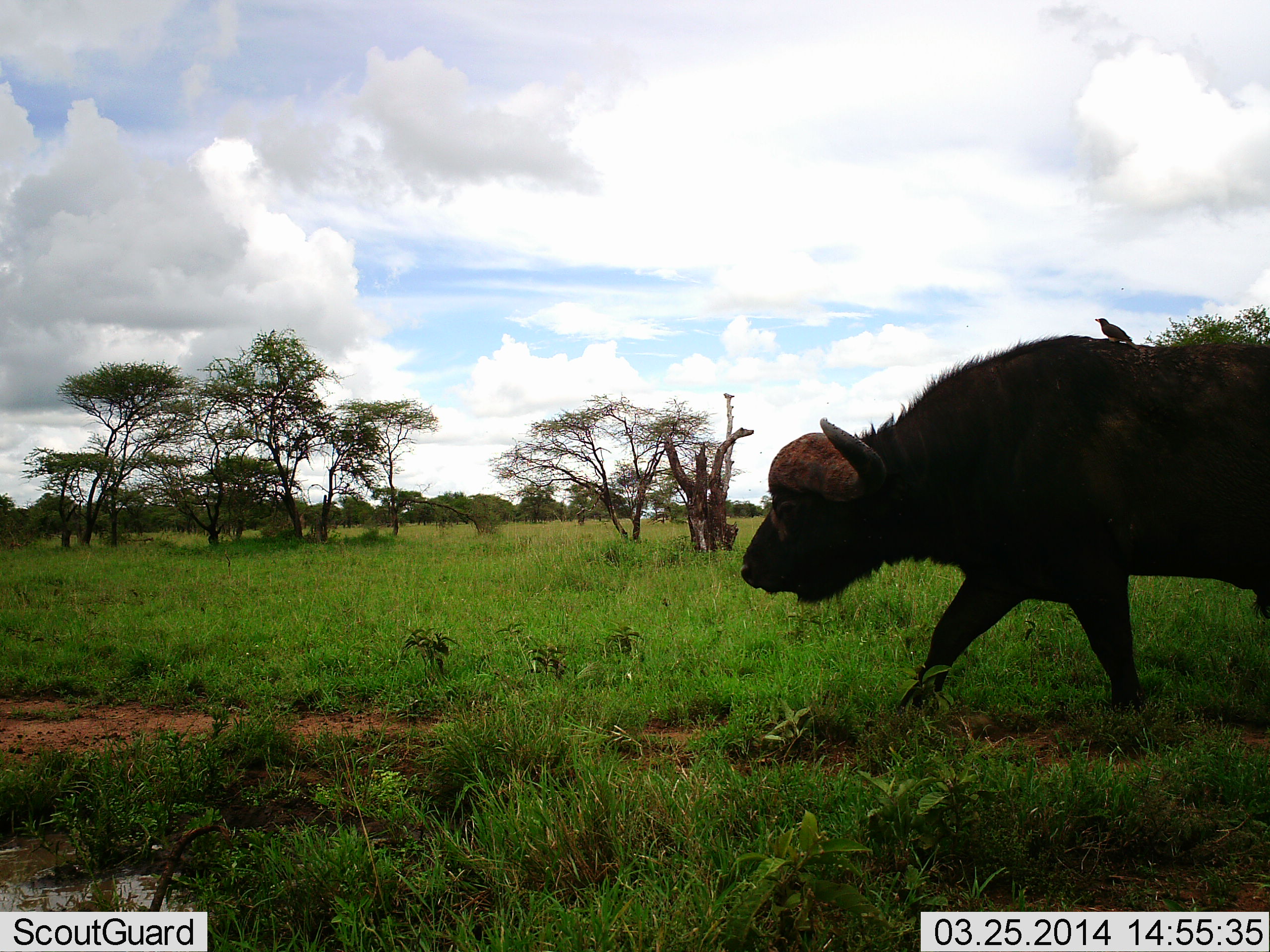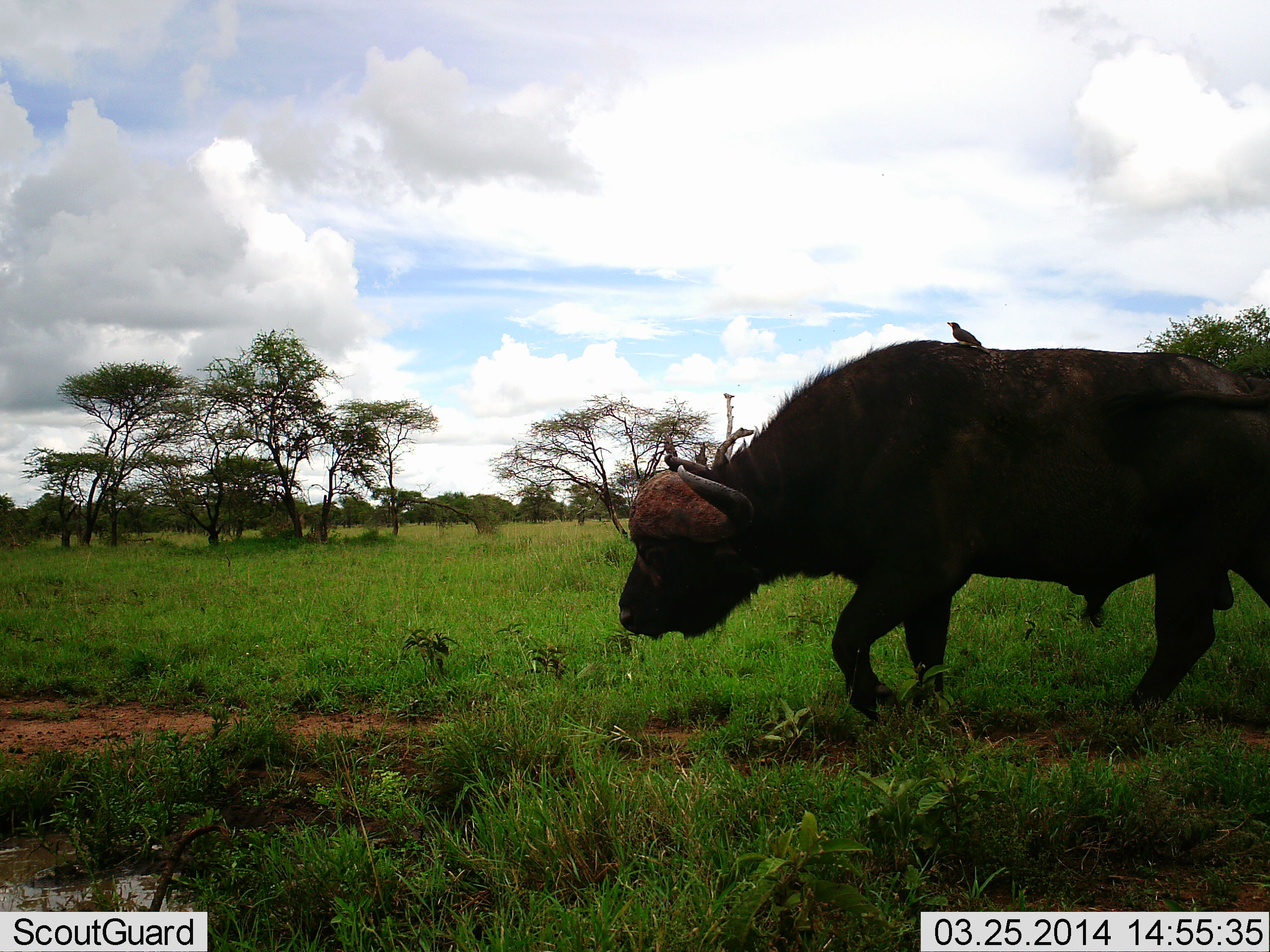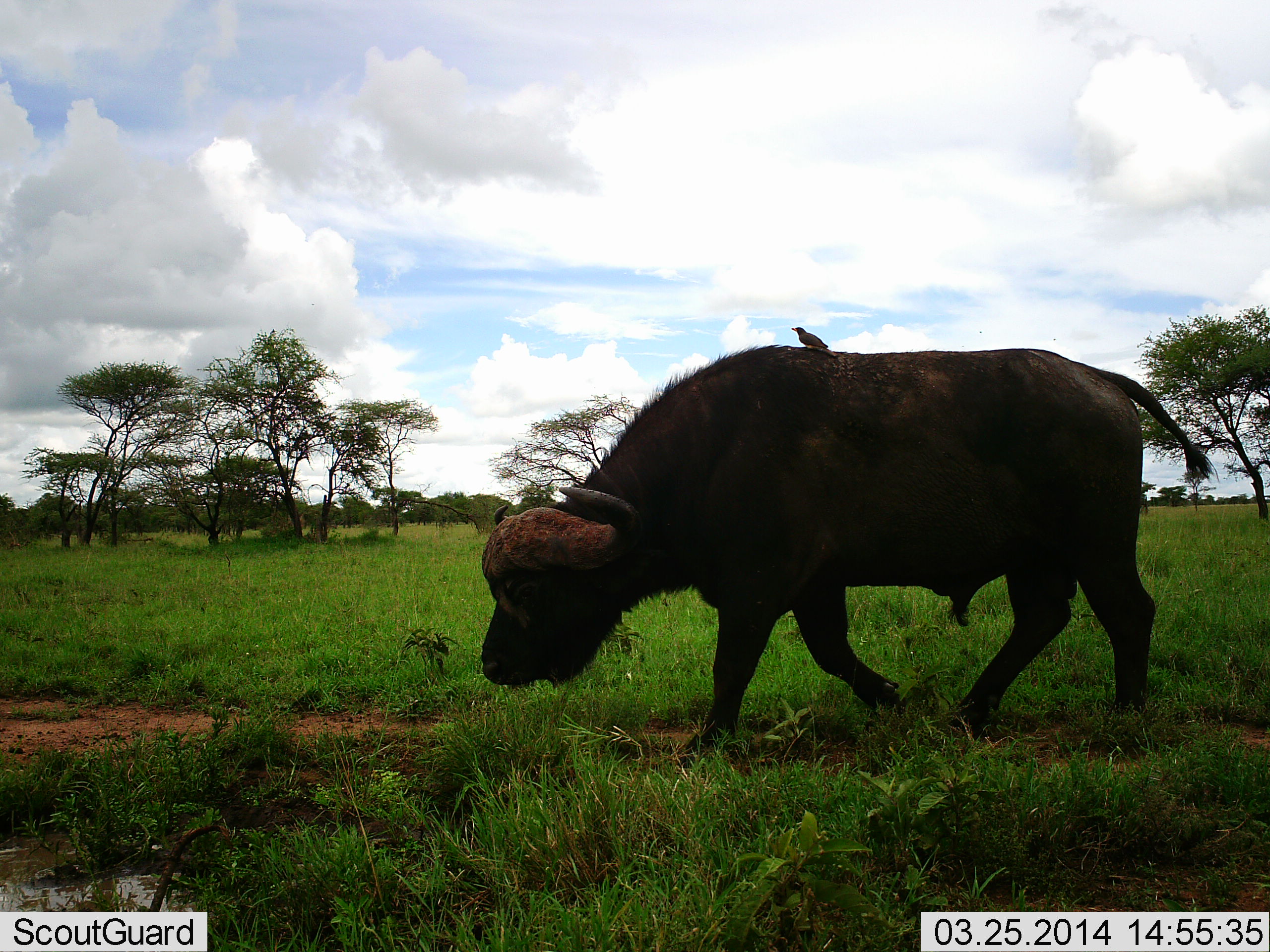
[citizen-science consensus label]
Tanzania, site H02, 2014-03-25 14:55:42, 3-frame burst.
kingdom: Animalia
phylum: Chordata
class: Mammalia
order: Artiodactyla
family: Bovidae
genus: Syncerus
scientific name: Syncerus caffer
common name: cape buffalo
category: buffalo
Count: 1.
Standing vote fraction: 0%.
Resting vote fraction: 0%.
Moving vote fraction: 100%.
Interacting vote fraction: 0%.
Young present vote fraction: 0%.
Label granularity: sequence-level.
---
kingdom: Animalia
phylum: Chordata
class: Aves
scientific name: Aves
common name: bird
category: otherbird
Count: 1.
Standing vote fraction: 70%.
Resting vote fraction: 20%.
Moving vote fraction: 0%.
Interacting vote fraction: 20%.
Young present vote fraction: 0%.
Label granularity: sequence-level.